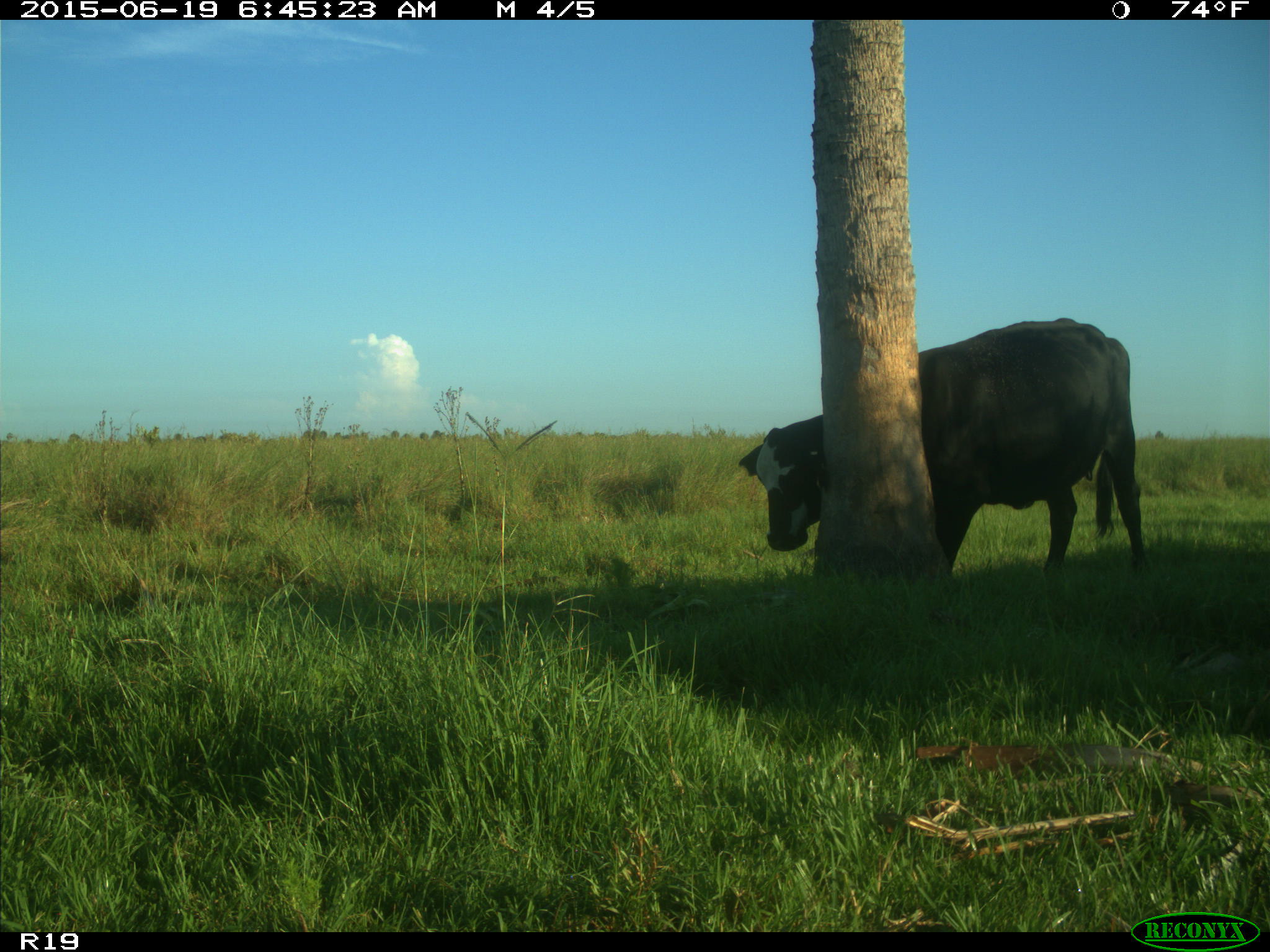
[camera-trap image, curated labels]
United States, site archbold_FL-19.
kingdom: Animalia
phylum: Chordata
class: Mammalia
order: Artiodactyla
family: Bovidae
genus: Bos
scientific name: Bos taurus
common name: domestic cow